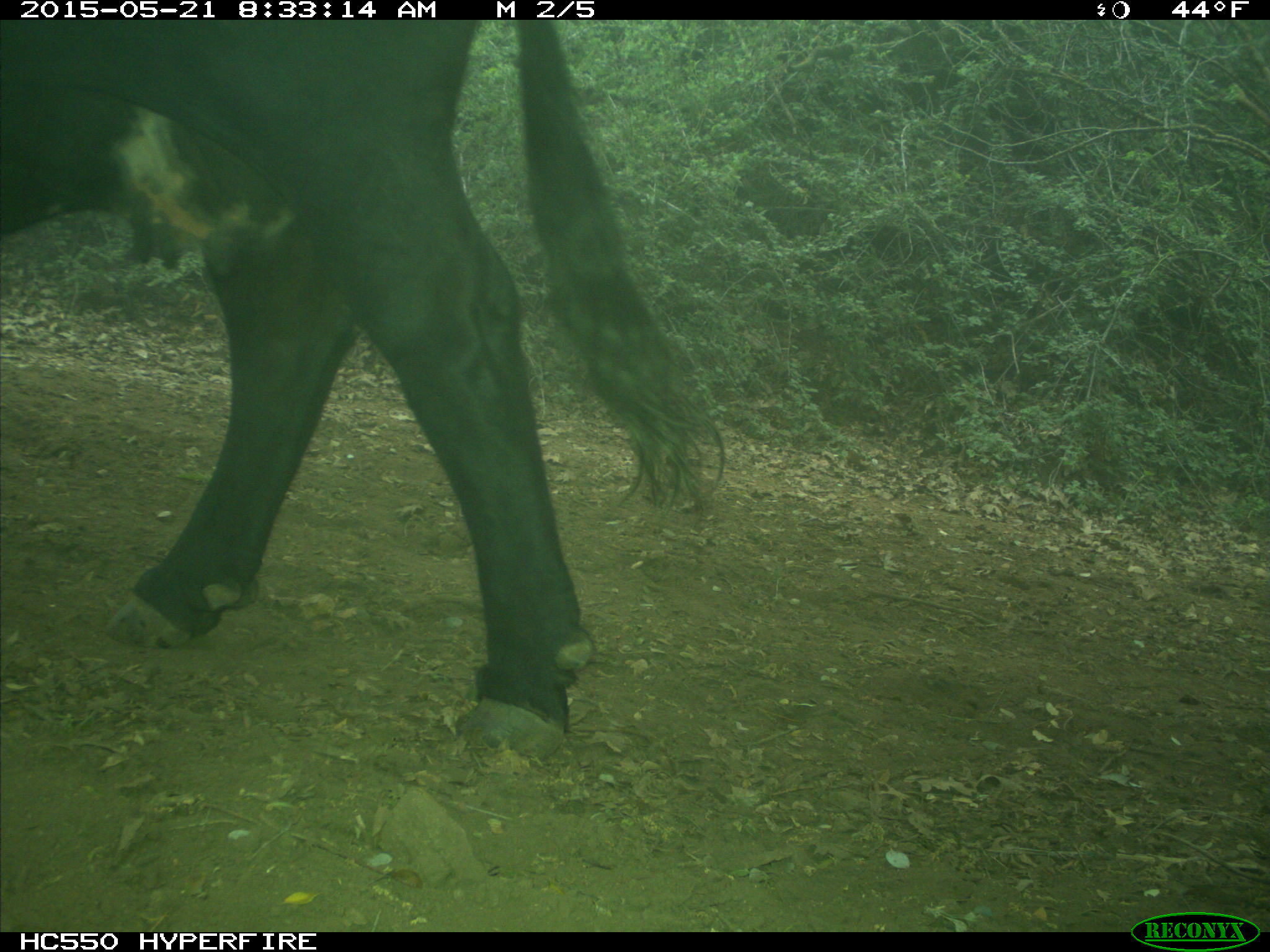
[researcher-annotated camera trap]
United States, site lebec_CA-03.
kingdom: Animalia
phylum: Chordata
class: Mammalia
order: Artiodactyla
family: Bovidae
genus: Bos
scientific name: Bos taurus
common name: domestic cow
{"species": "Bos taurus (domestic cow)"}